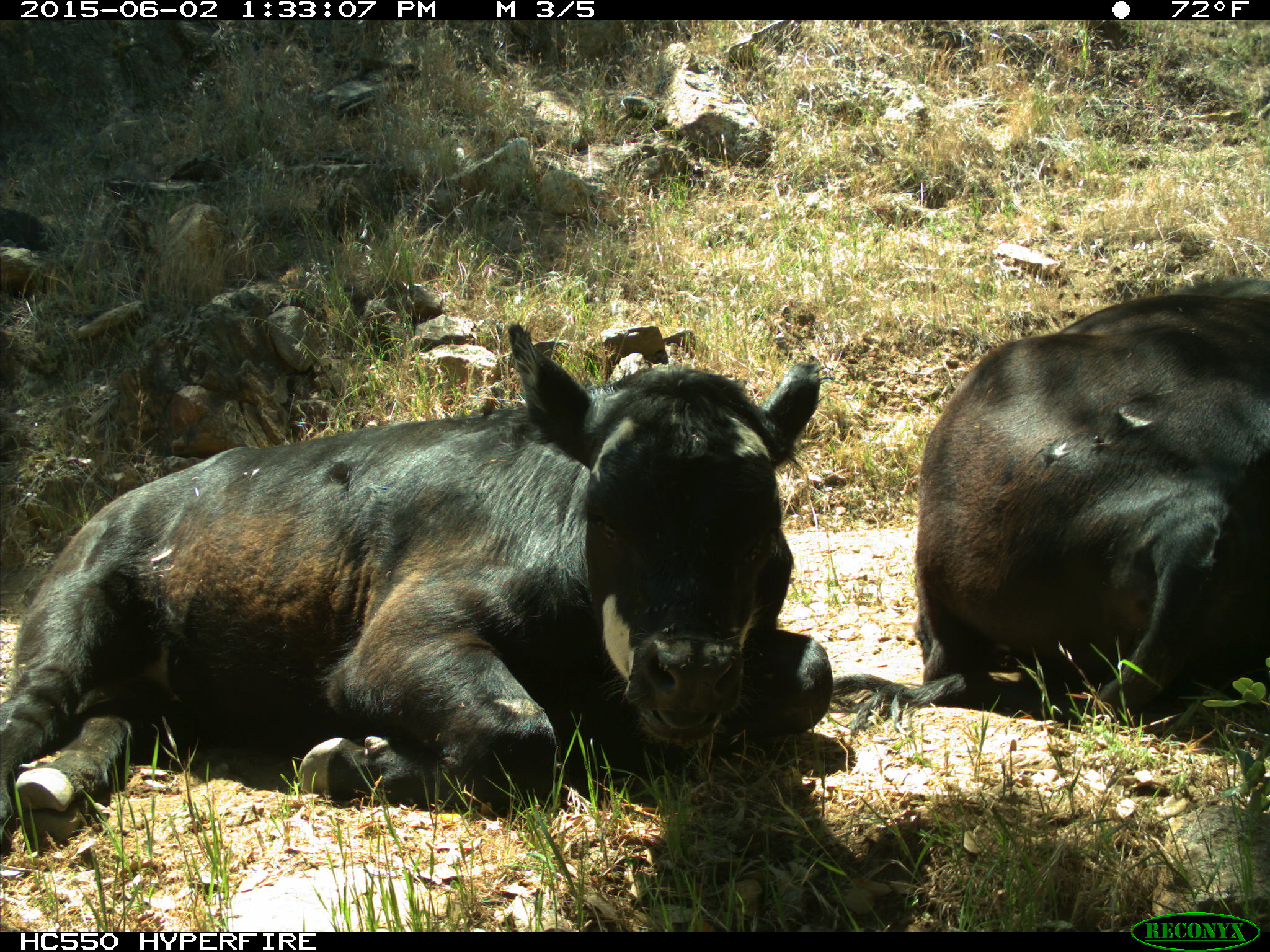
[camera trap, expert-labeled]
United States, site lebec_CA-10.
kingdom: Animalia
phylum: Chordata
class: Mammalia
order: Artiodactyla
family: Bovidae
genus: Bos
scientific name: Bos taurus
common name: domestic cow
Bos taurus (domestic cow).